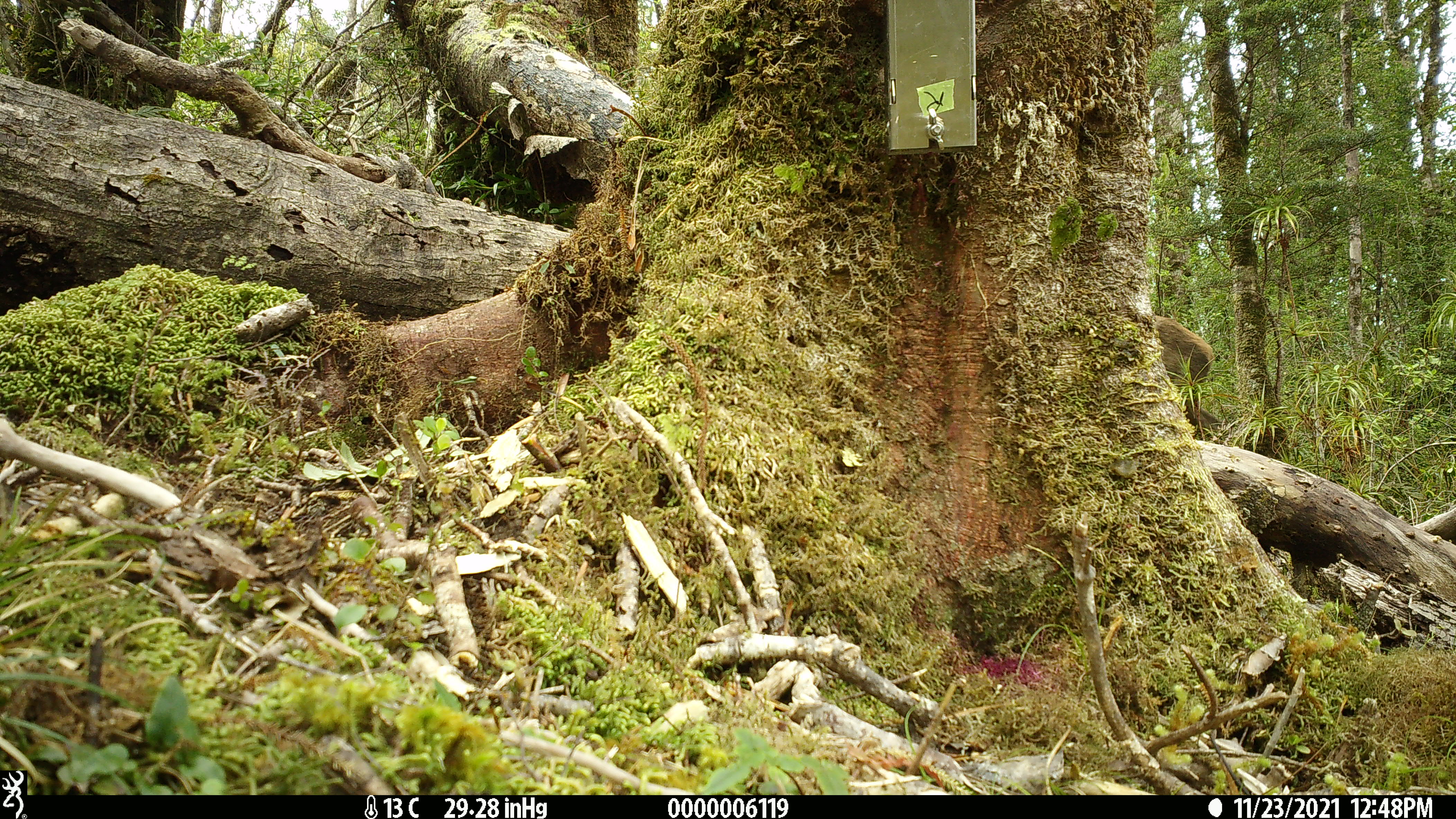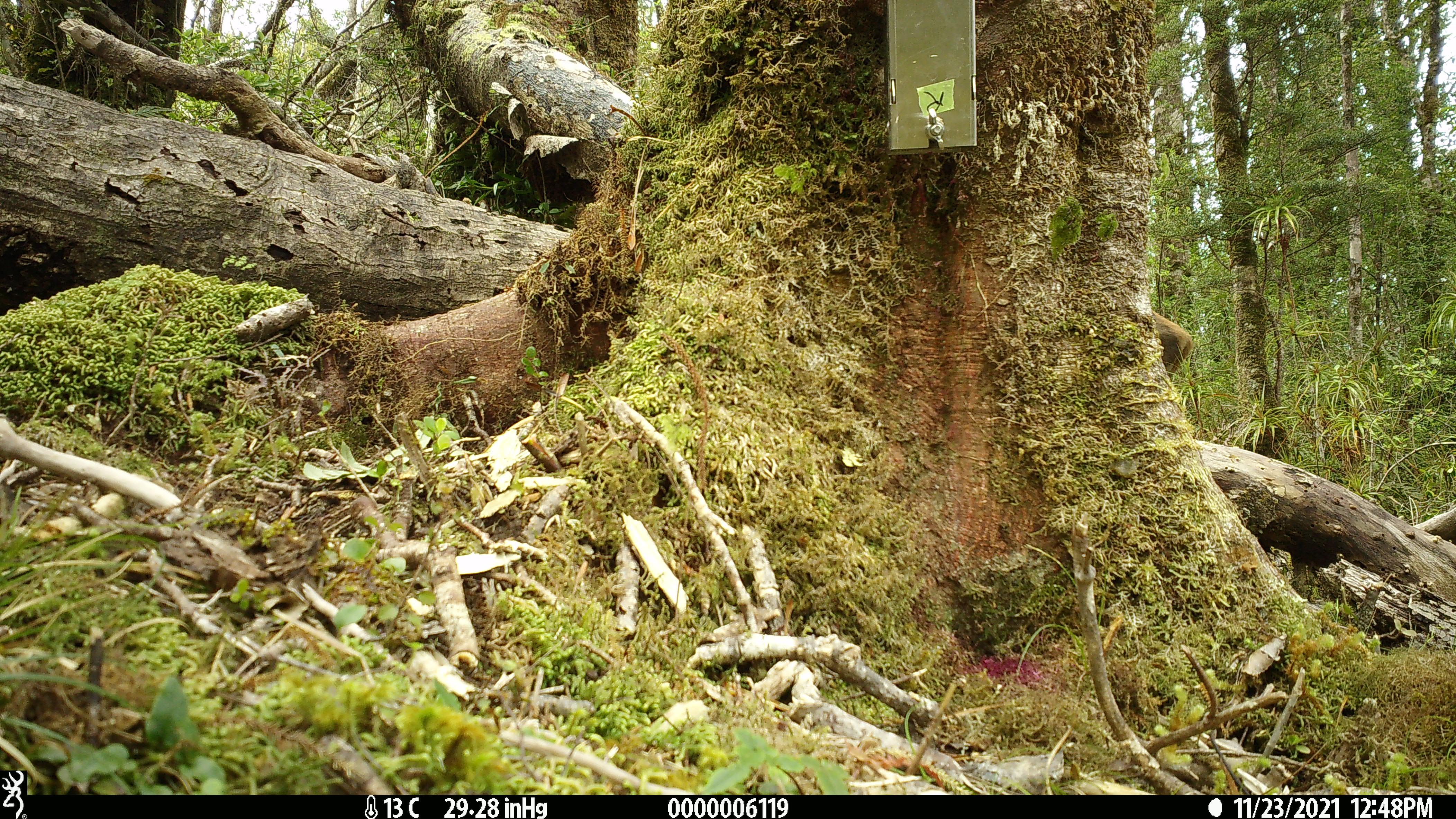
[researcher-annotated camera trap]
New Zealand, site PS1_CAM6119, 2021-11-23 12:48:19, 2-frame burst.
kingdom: Animalia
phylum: Chordata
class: Mammalia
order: Artiodactyla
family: Cervidae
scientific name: Cervidae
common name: deer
Deer (Cervidae).